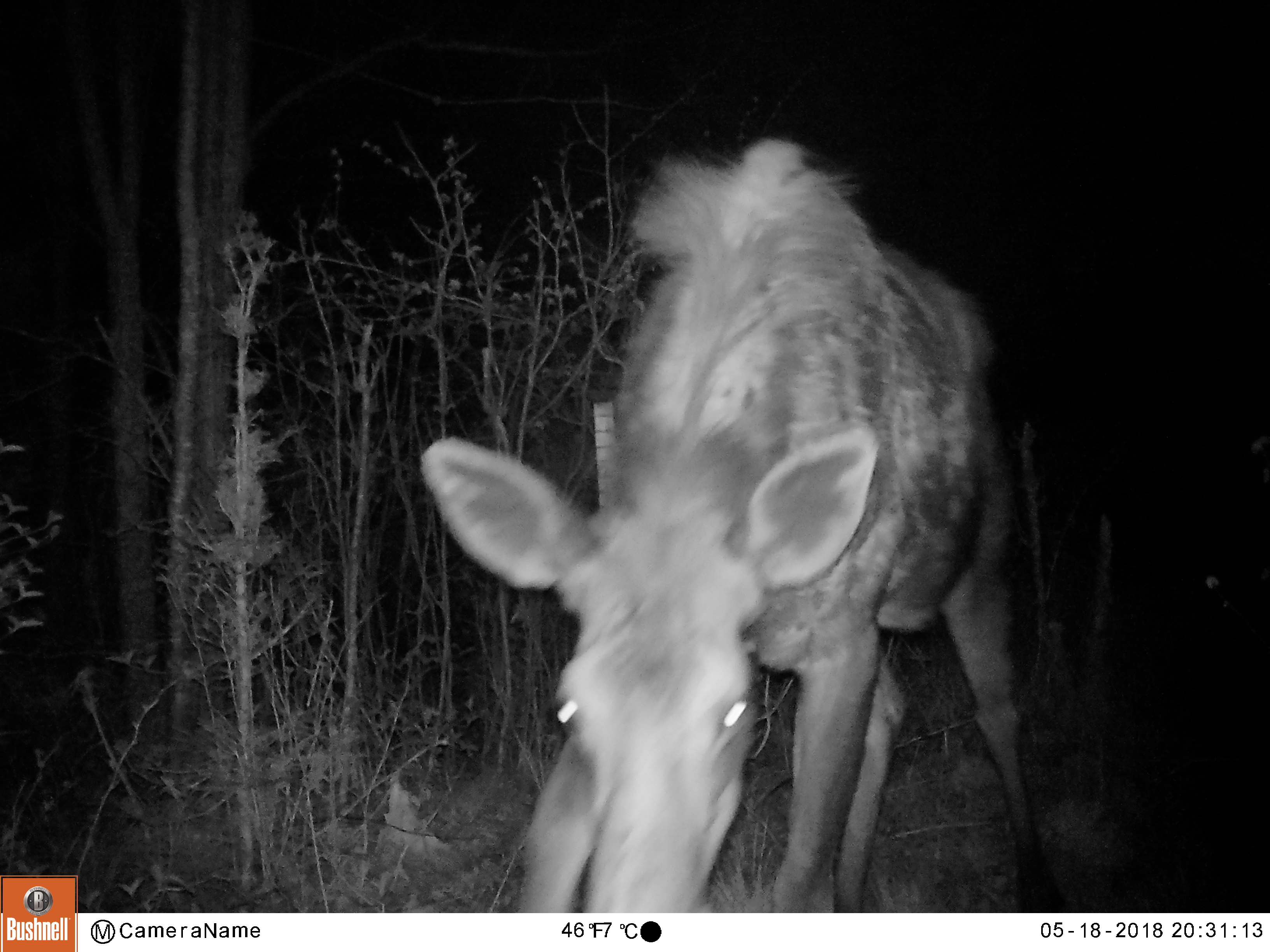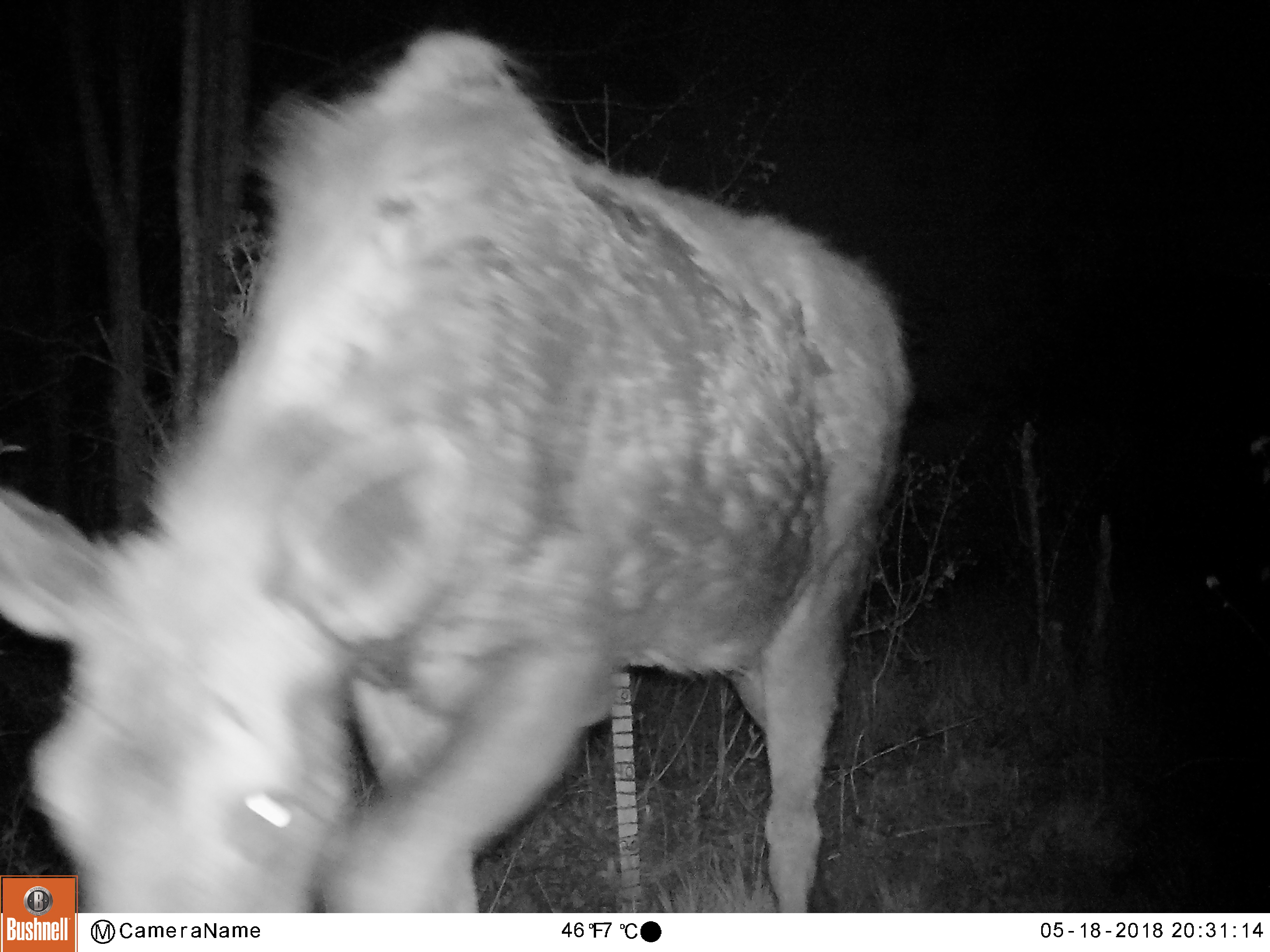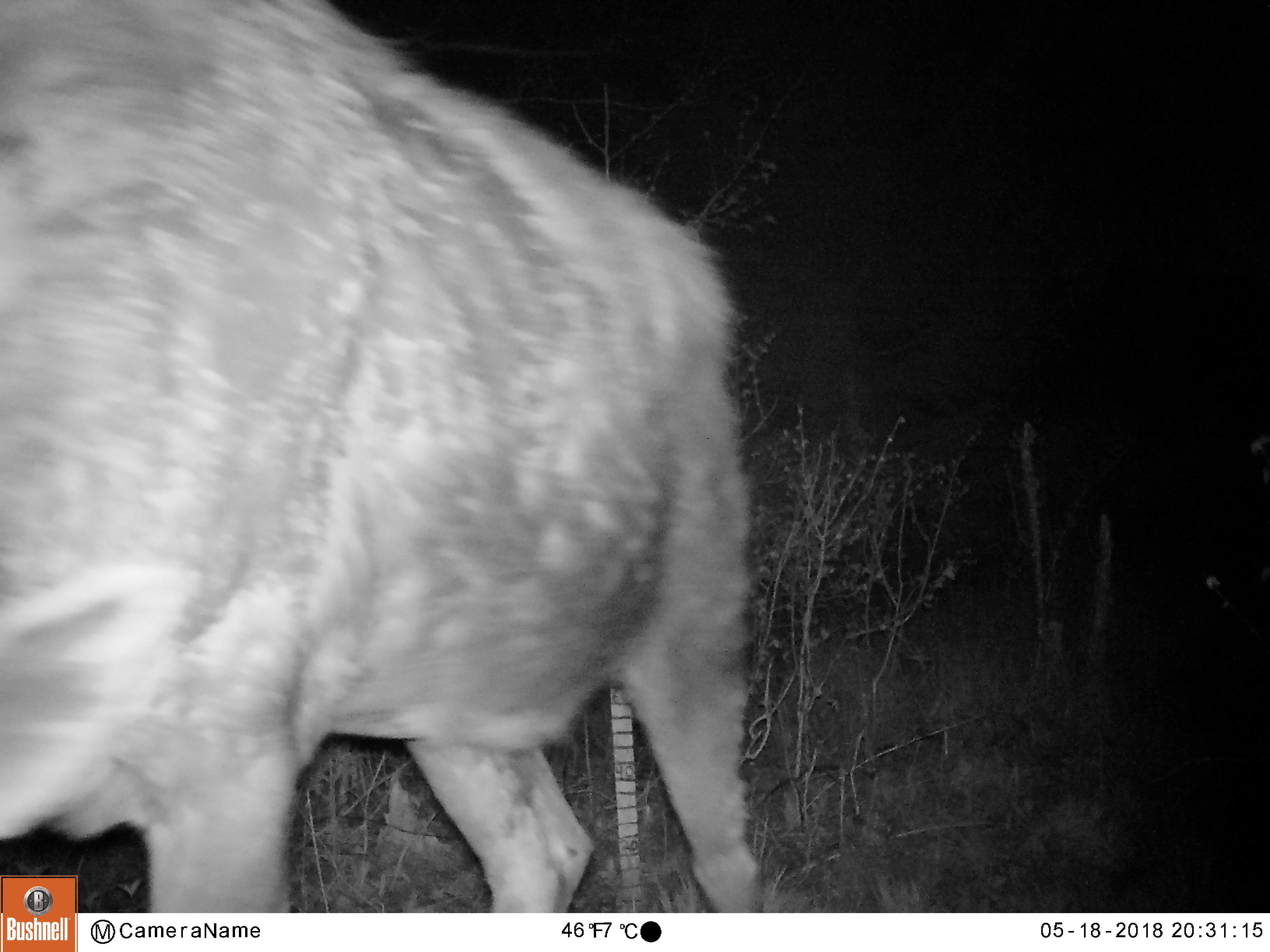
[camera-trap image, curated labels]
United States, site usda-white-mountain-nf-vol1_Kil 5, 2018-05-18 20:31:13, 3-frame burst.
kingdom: Animalia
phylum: Chordata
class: Mammalia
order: Artiodactyla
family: Cervidae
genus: Alces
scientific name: Alces alces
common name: moose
Moose (Alces alces).